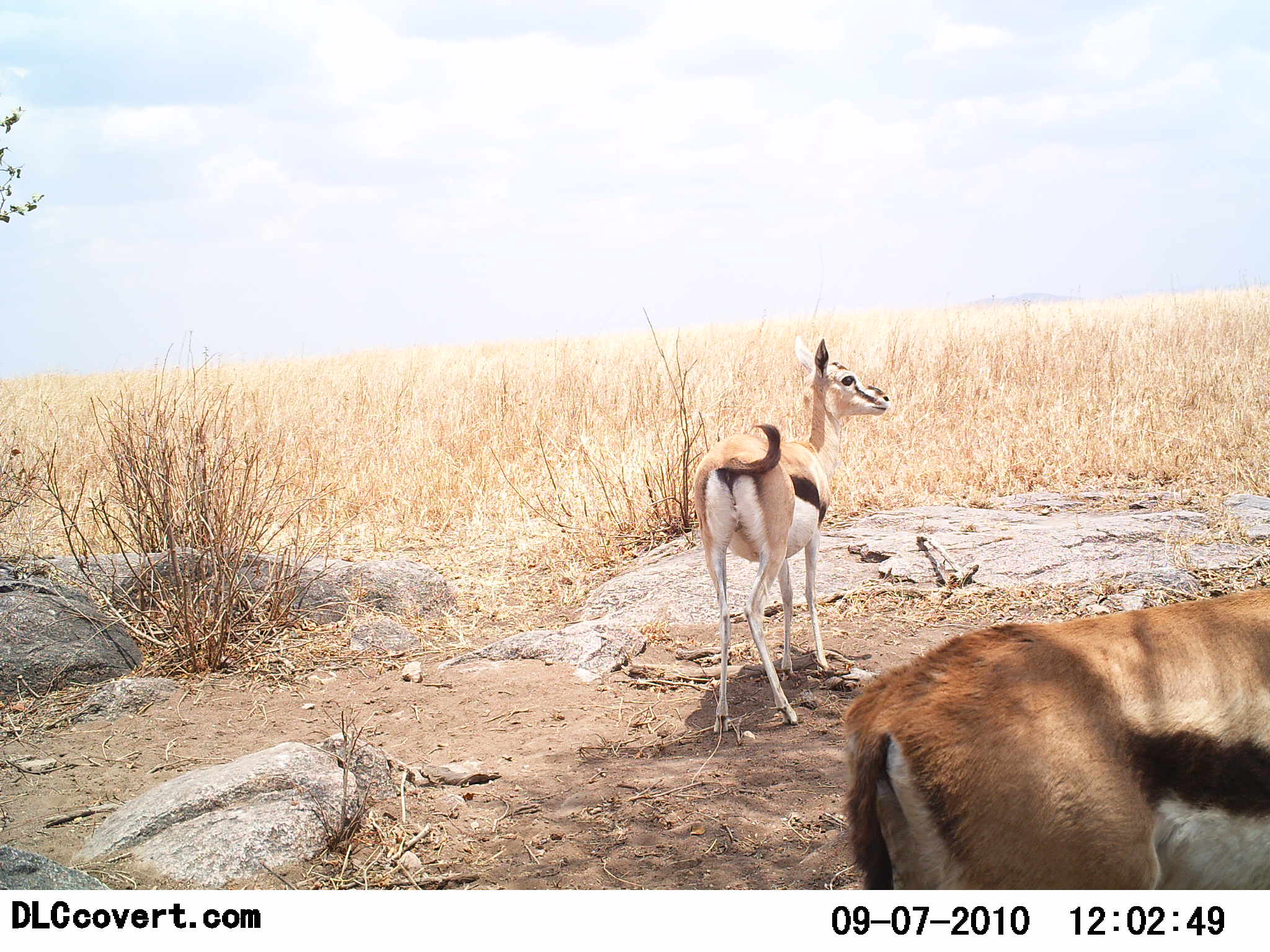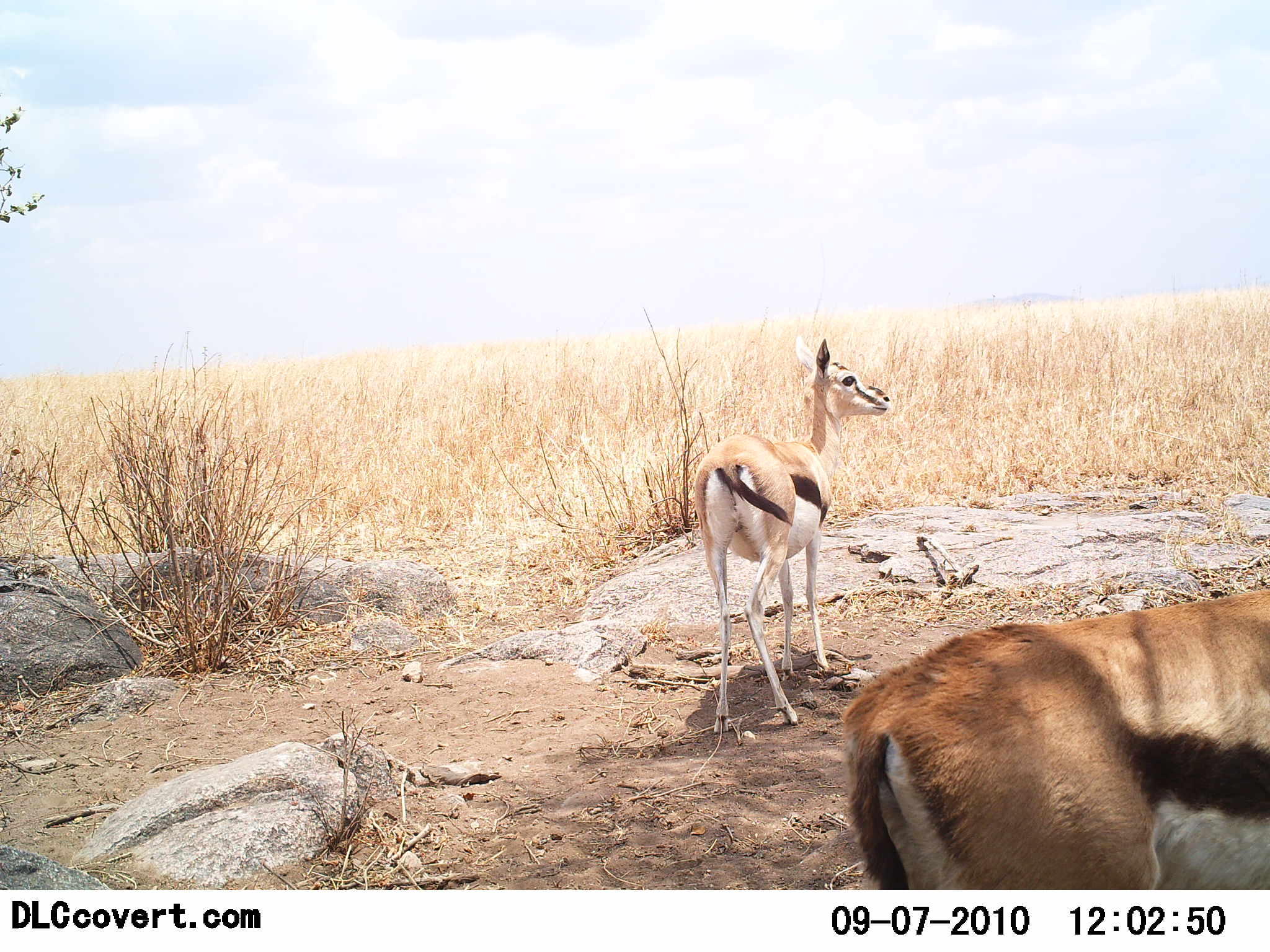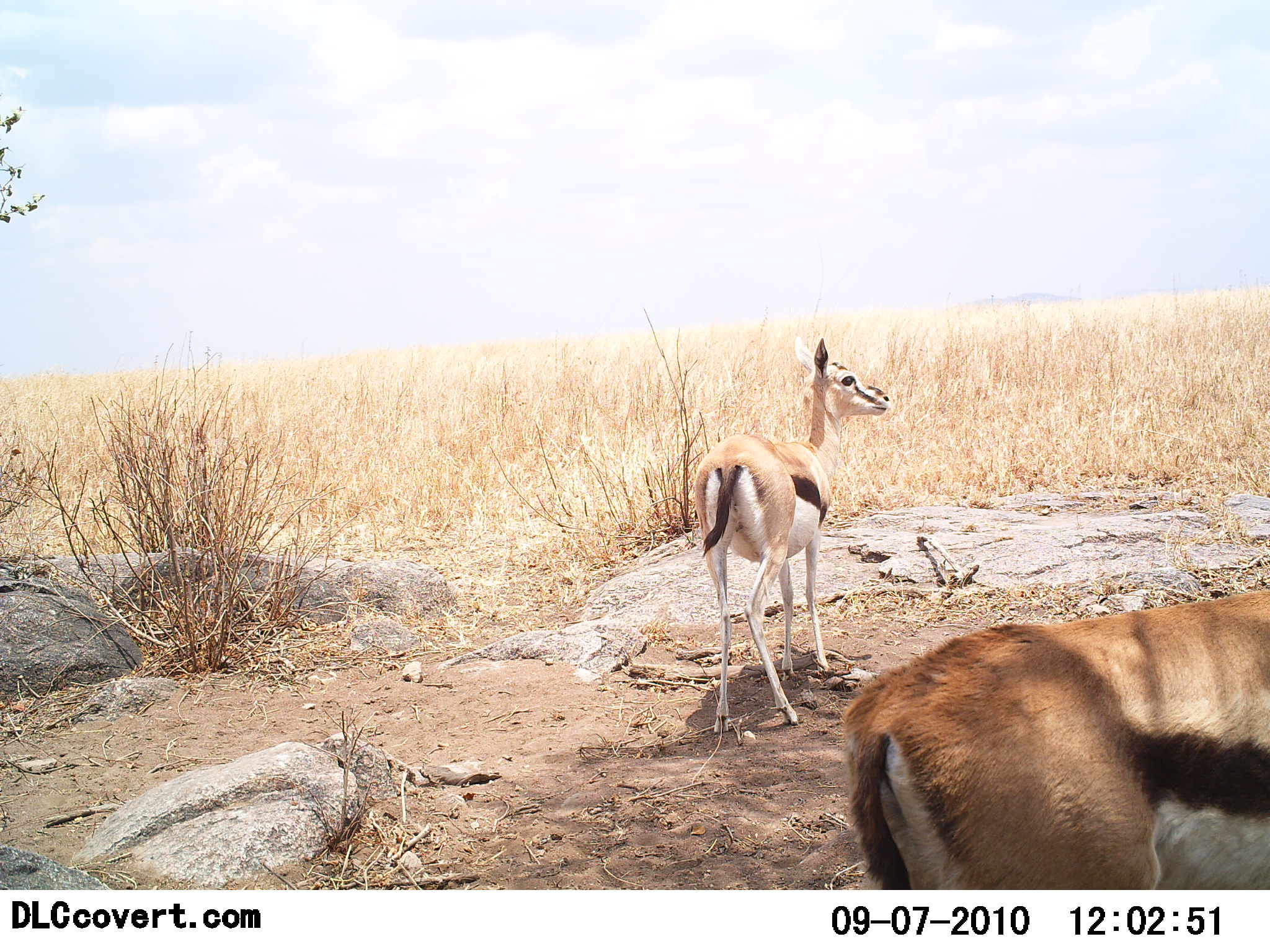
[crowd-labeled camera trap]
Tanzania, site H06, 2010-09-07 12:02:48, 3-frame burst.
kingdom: Animalia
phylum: Chordata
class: Mammalia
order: Artiodactyla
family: Bovidae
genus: Eudorcas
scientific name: Eudorcas thomsonii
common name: thomson's gazelle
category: gazellethomsons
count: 2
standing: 100%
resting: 7%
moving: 0%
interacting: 0%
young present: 14%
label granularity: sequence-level